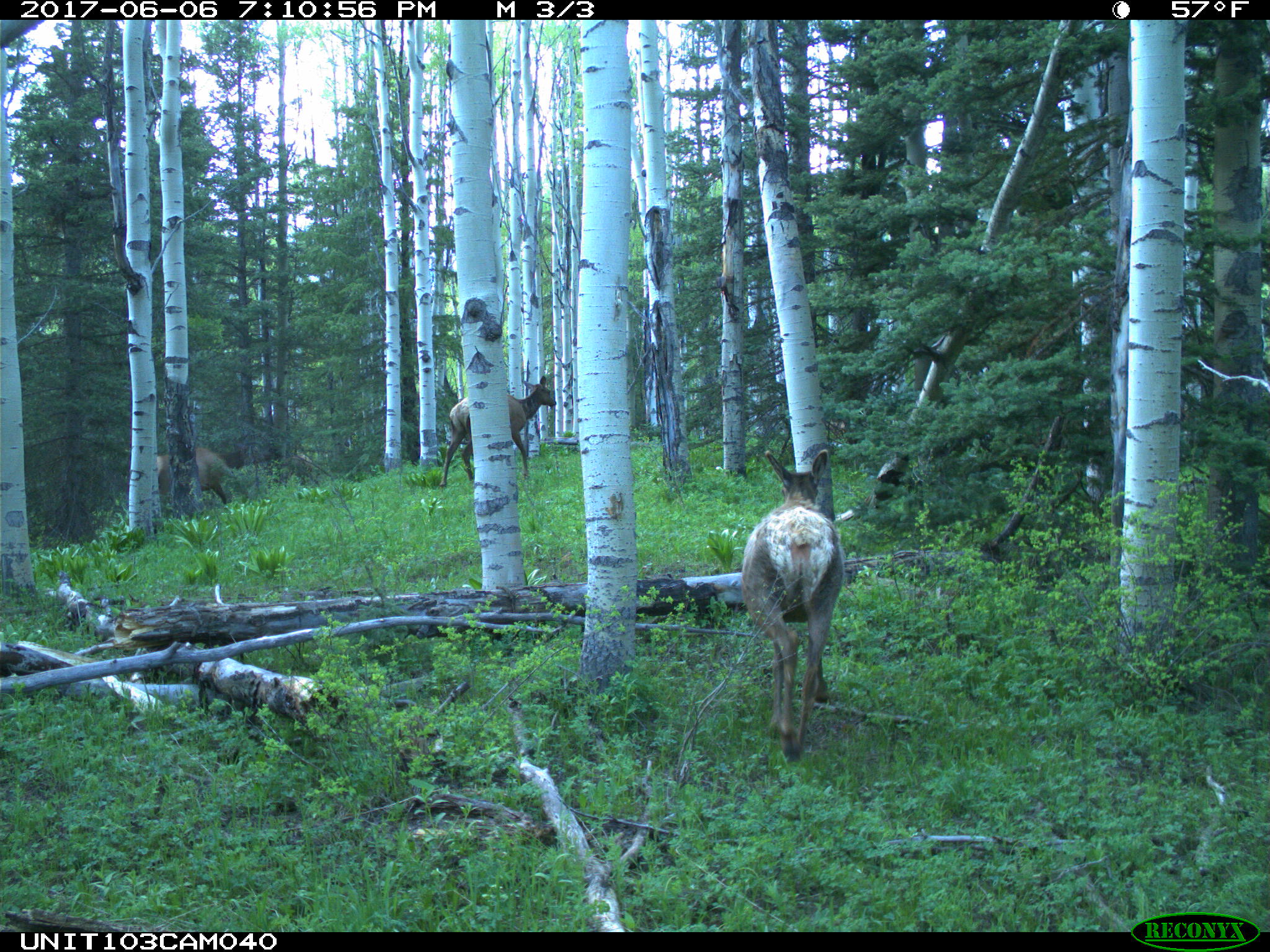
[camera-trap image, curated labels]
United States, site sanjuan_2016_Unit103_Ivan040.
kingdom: Animalia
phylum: Chordata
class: Mammalia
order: Artiodactyla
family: Cervidae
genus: Cervus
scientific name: Cervus elaphus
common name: red deer